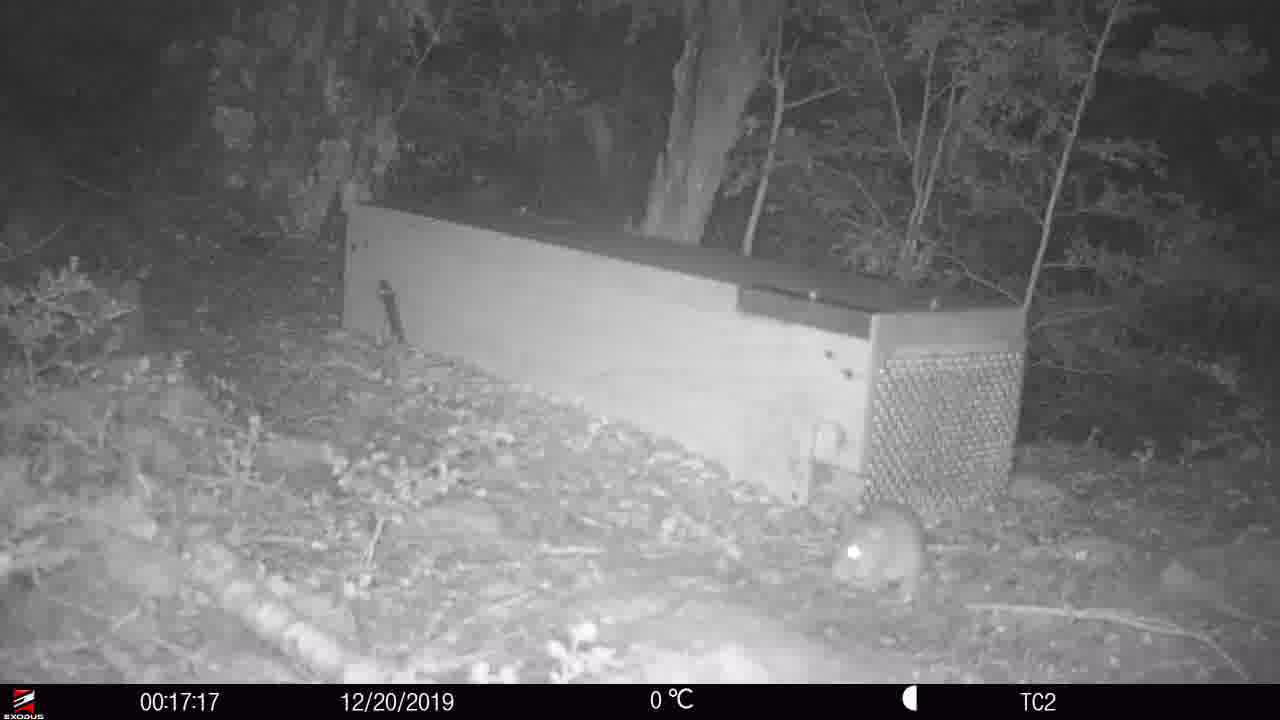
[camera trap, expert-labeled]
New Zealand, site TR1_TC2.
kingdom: Animalia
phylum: Chordata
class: Mammalia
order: Rodentia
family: Muridae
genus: Rattus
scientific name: Rattus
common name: rat